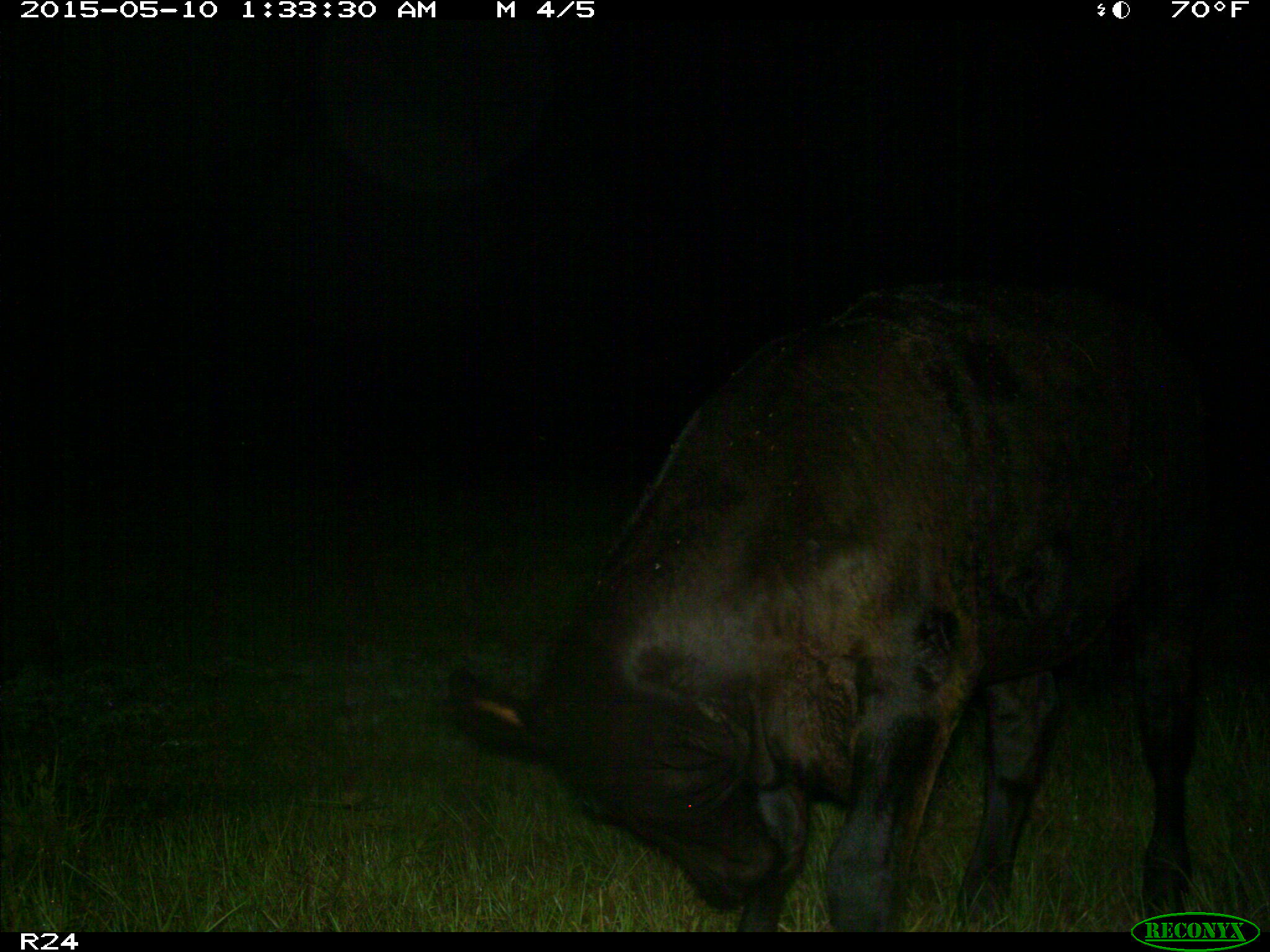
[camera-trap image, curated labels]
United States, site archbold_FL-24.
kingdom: Animalia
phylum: Chordata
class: Mammalia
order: Artiodactyla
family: Bovidae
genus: Bos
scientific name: Bos taurus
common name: domestic cow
Bos taurus (domestic cow).